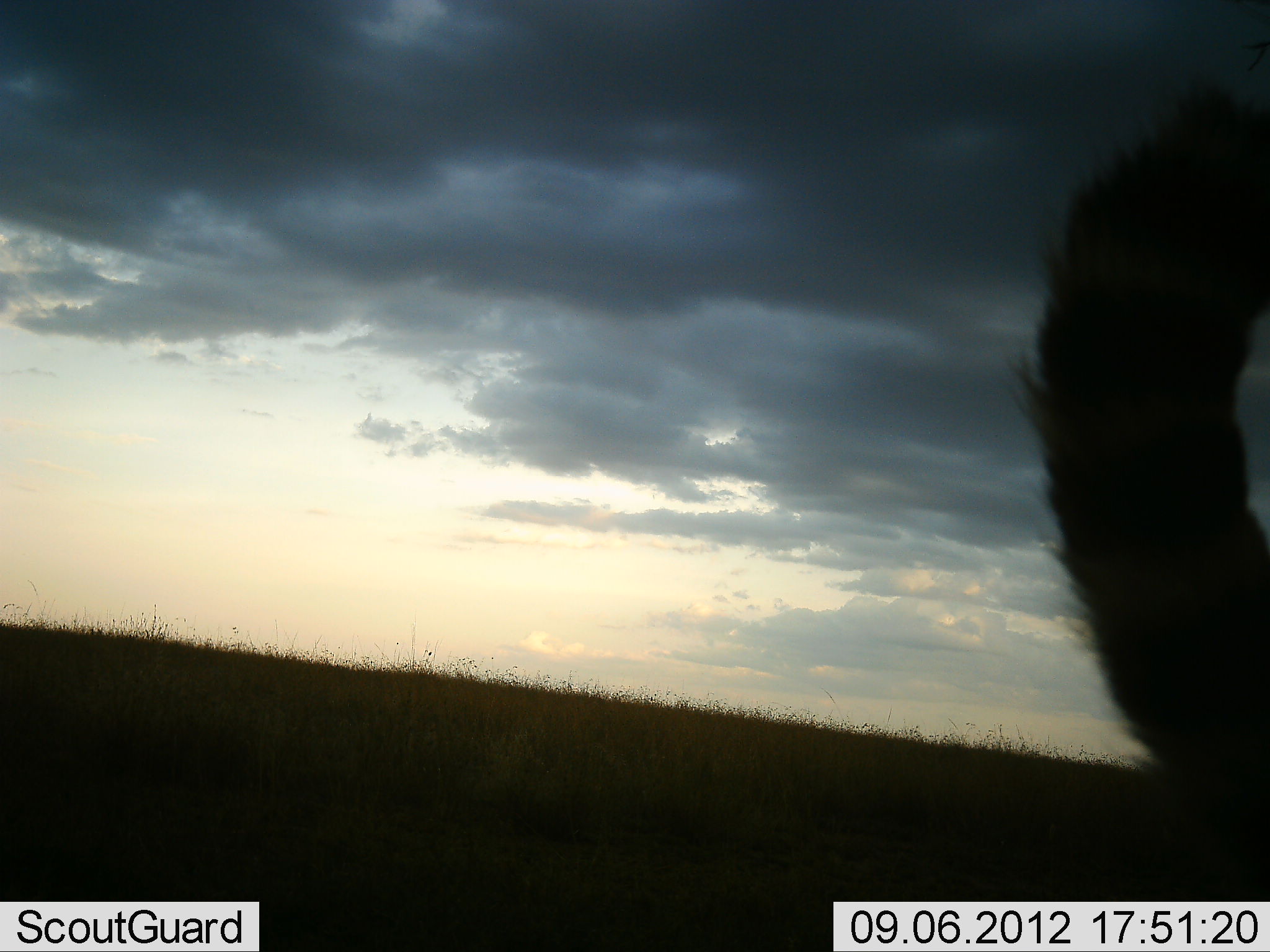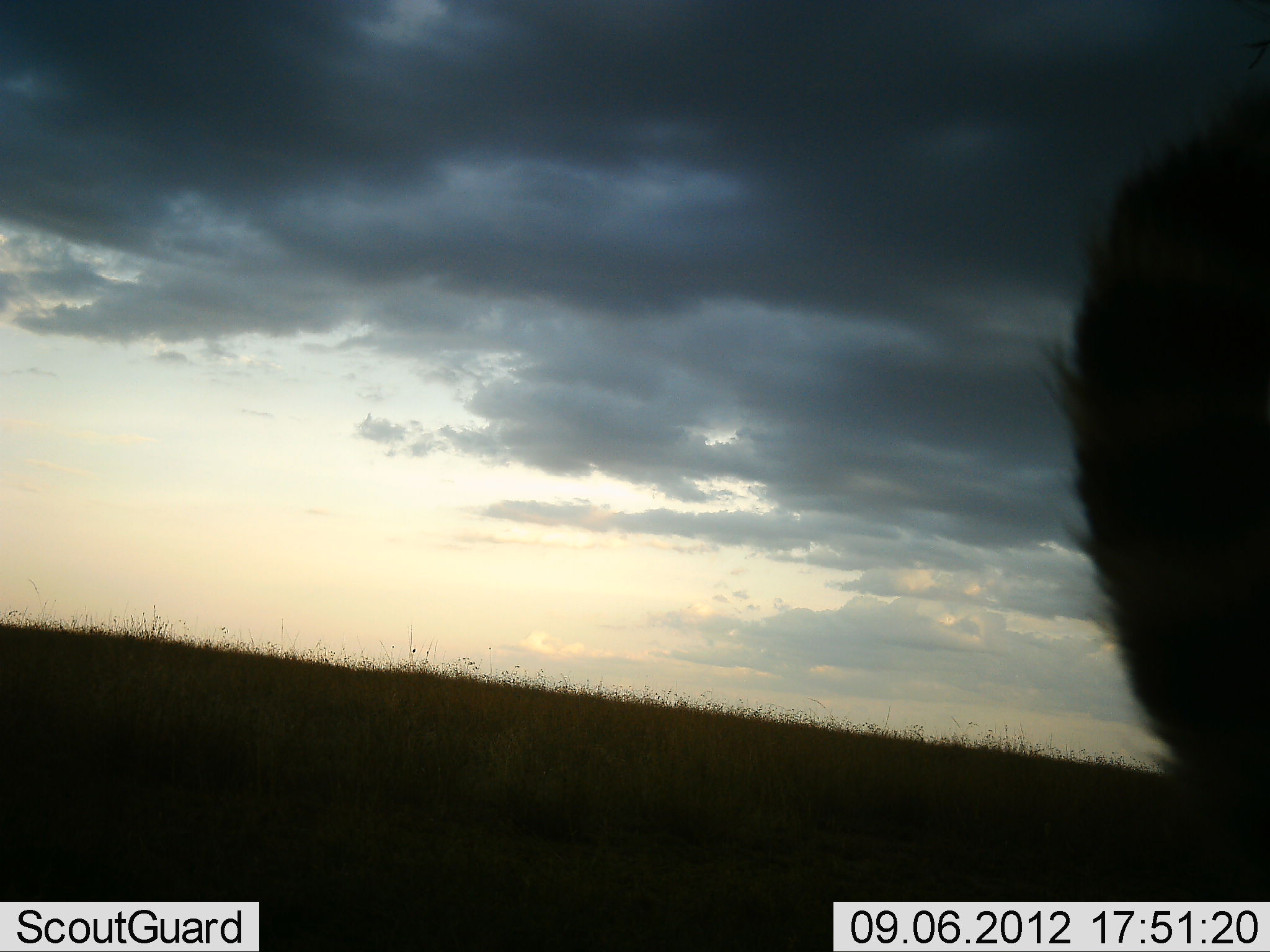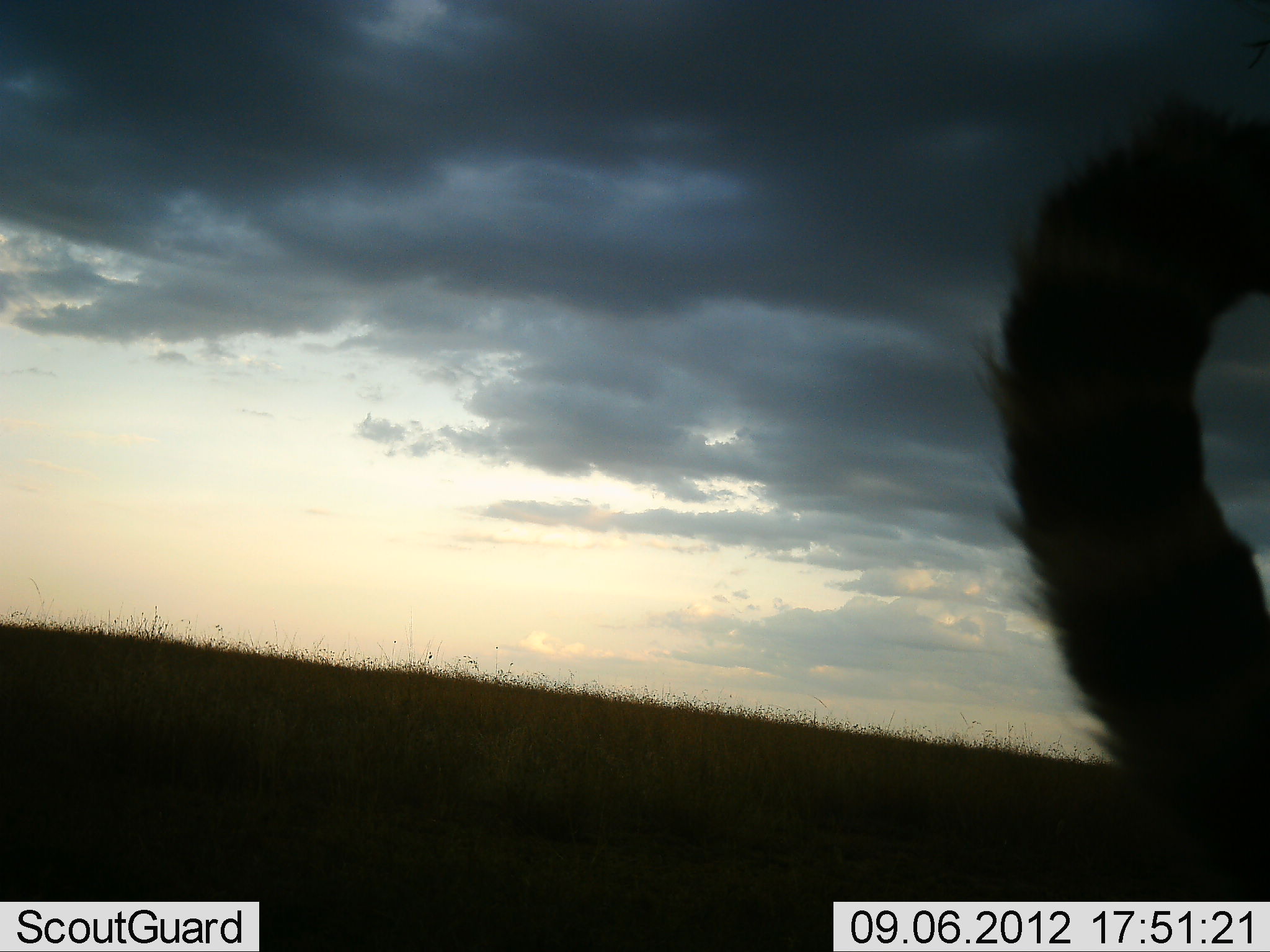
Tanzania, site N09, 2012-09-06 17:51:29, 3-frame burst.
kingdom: Animalia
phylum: Chordata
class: Mammalia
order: Carnivora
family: Viverridae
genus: Genetta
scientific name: Genetta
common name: genet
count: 1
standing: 80%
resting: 0%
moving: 20%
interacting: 0%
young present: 0%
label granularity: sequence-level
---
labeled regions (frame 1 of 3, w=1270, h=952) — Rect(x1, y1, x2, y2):
animal: Rect(1008, 68, 1270, 903)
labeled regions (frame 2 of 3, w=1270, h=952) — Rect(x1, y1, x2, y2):
animal: Rect(1029, 33, 1270, 901)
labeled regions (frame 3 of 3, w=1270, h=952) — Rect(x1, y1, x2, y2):
animal: Rect(969, 92, 1270, 900)